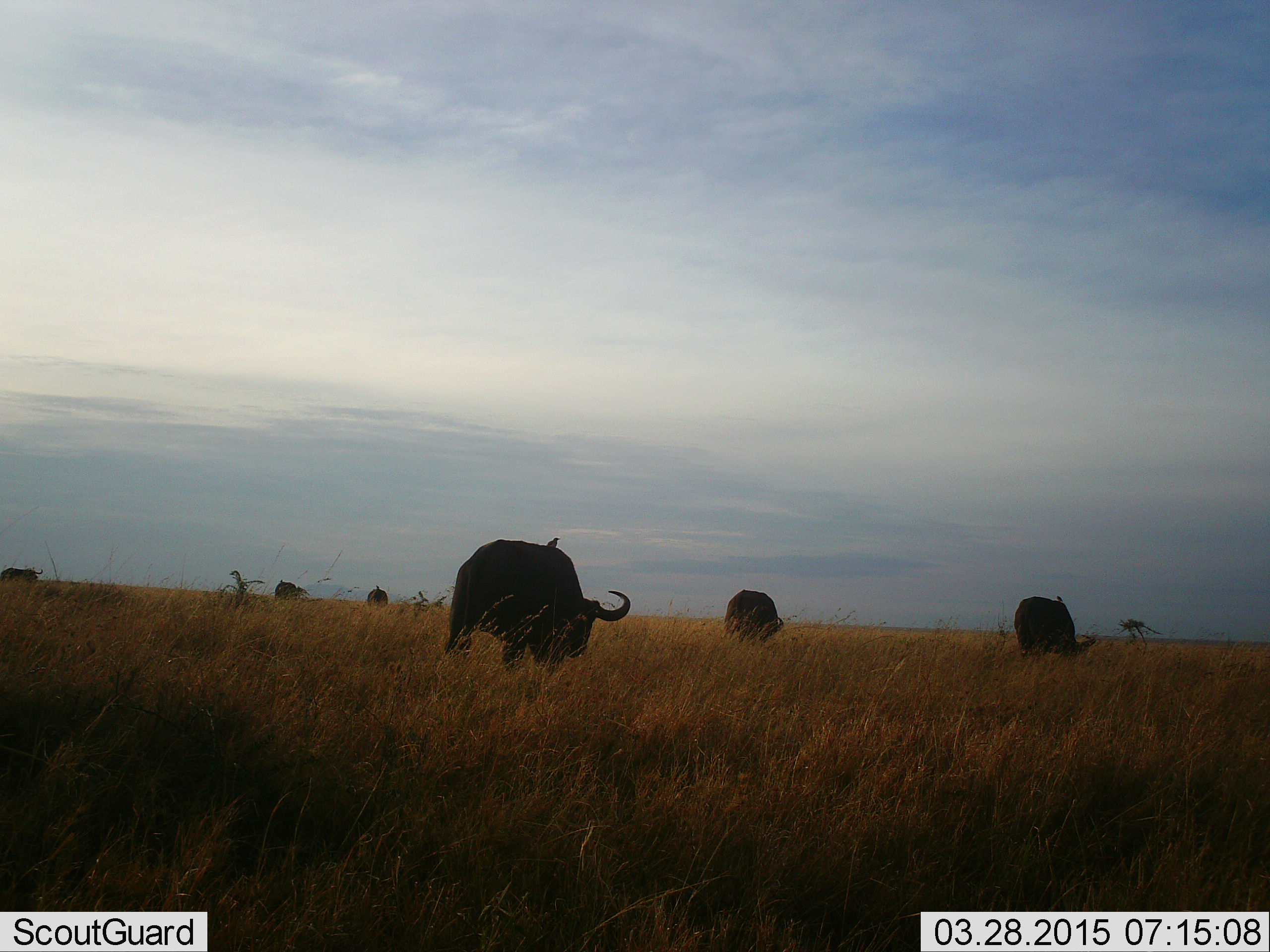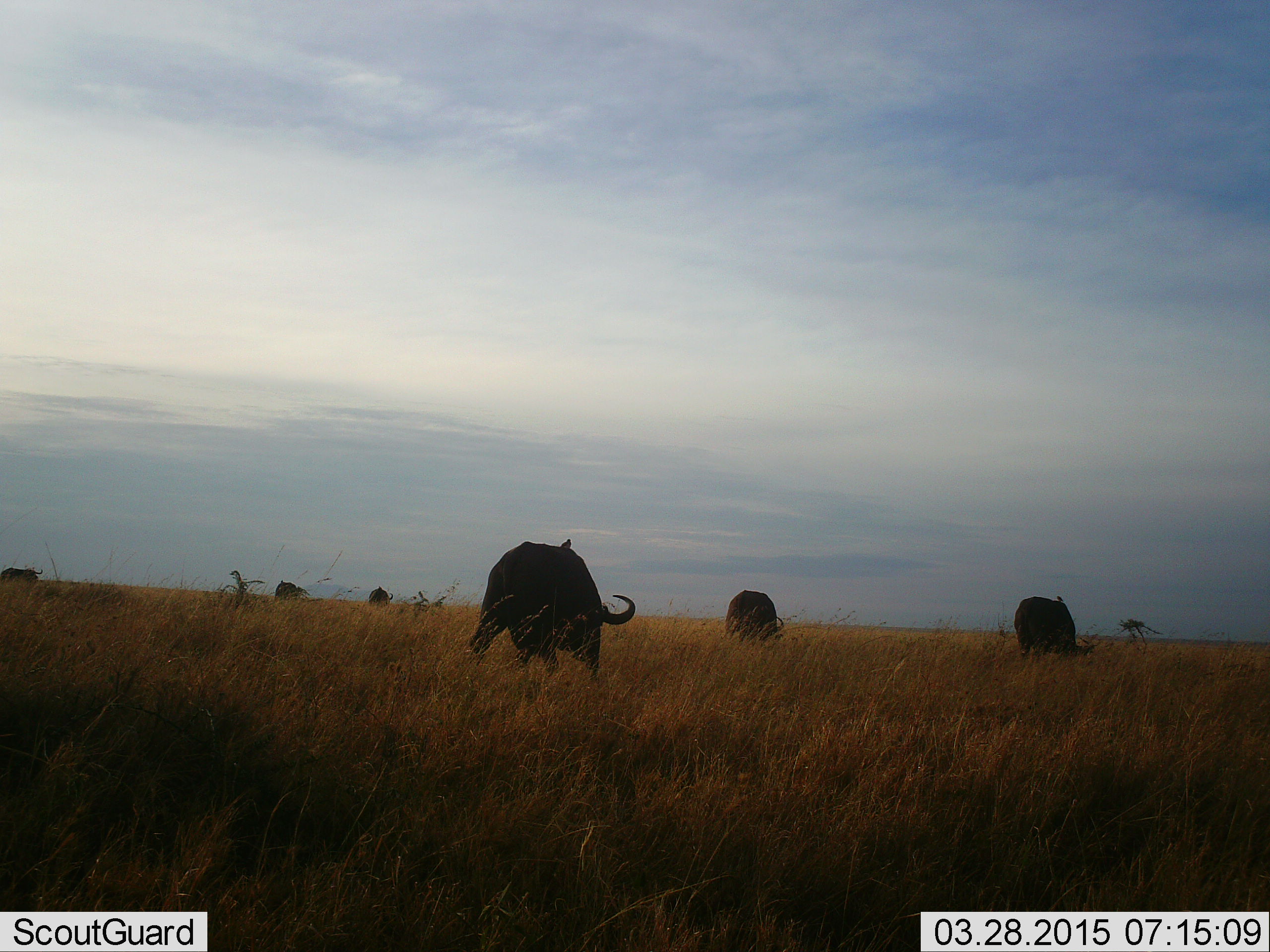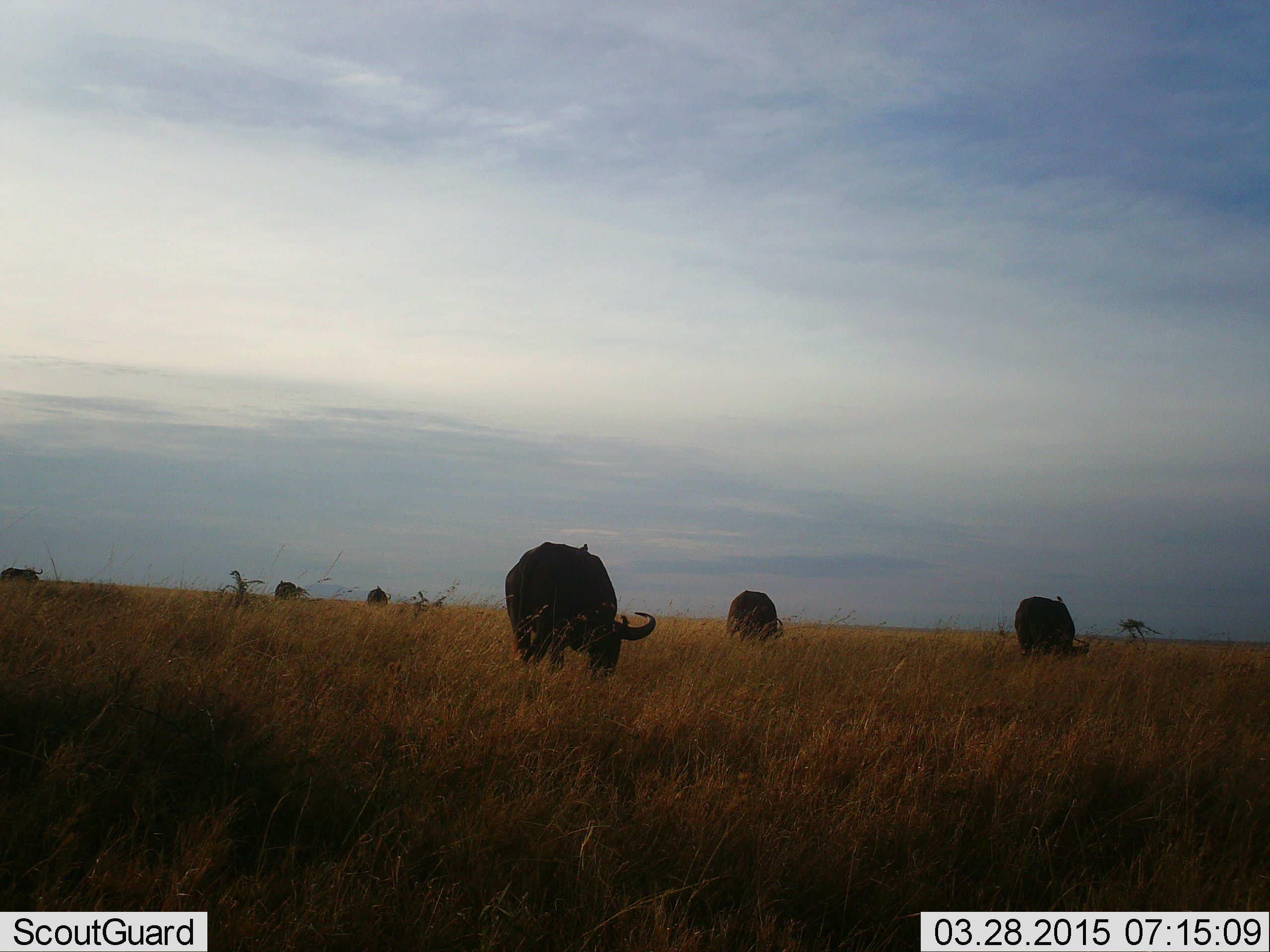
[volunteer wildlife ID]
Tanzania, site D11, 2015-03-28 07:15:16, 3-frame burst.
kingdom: Animalia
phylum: Chordata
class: Mammalia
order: Artiodactyla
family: Bovidae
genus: Syncerus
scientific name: Syncerus caffer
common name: cape buffalo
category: buffalo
Buffalo (cape buffalo) (Syncerus caffer), count 6. Behavior (volunteer vote fractions): standing 36%, resting 0%, moving 36%, interacting 0%. Young present (vote fraction): 0%. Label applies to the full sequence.